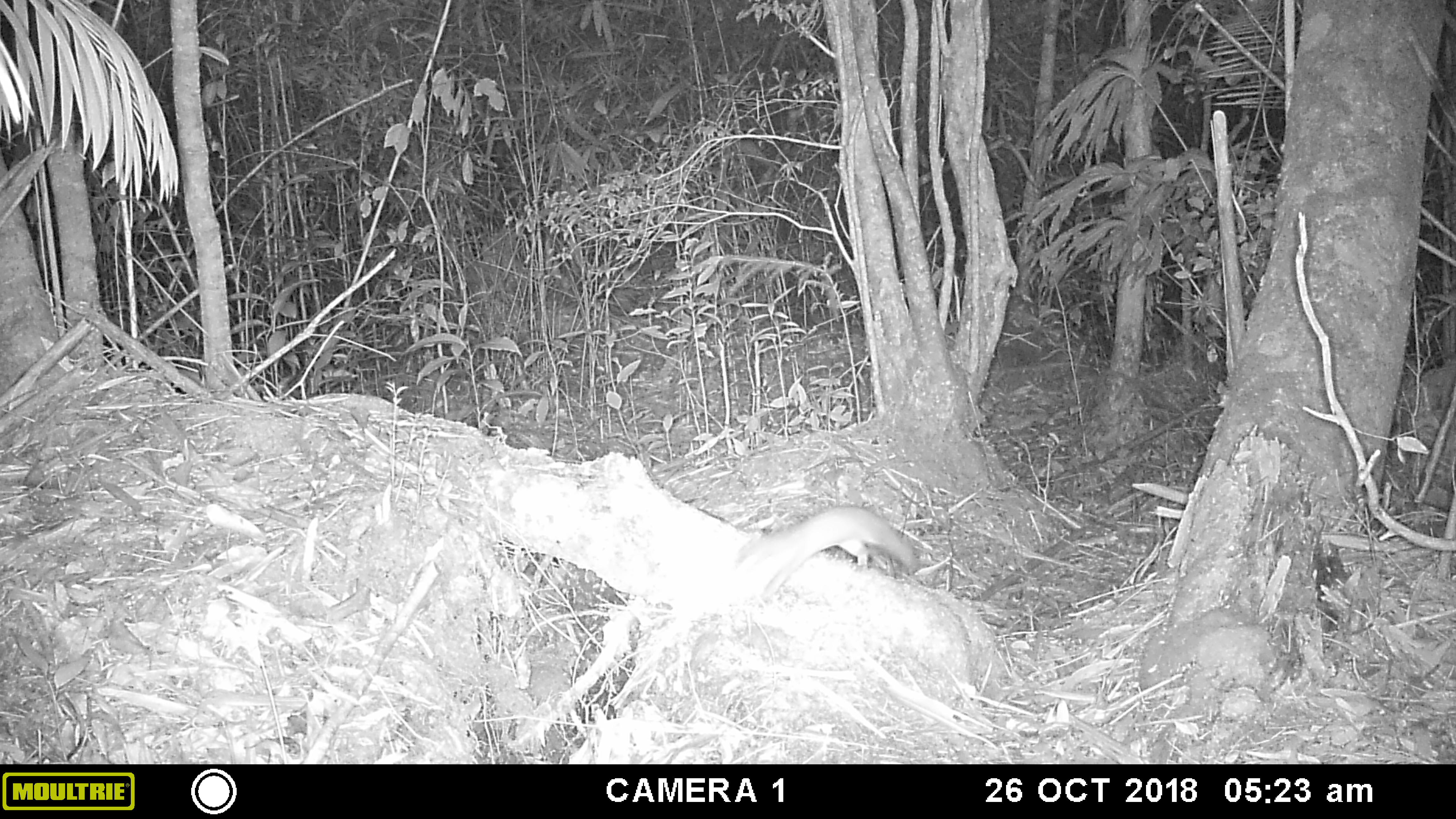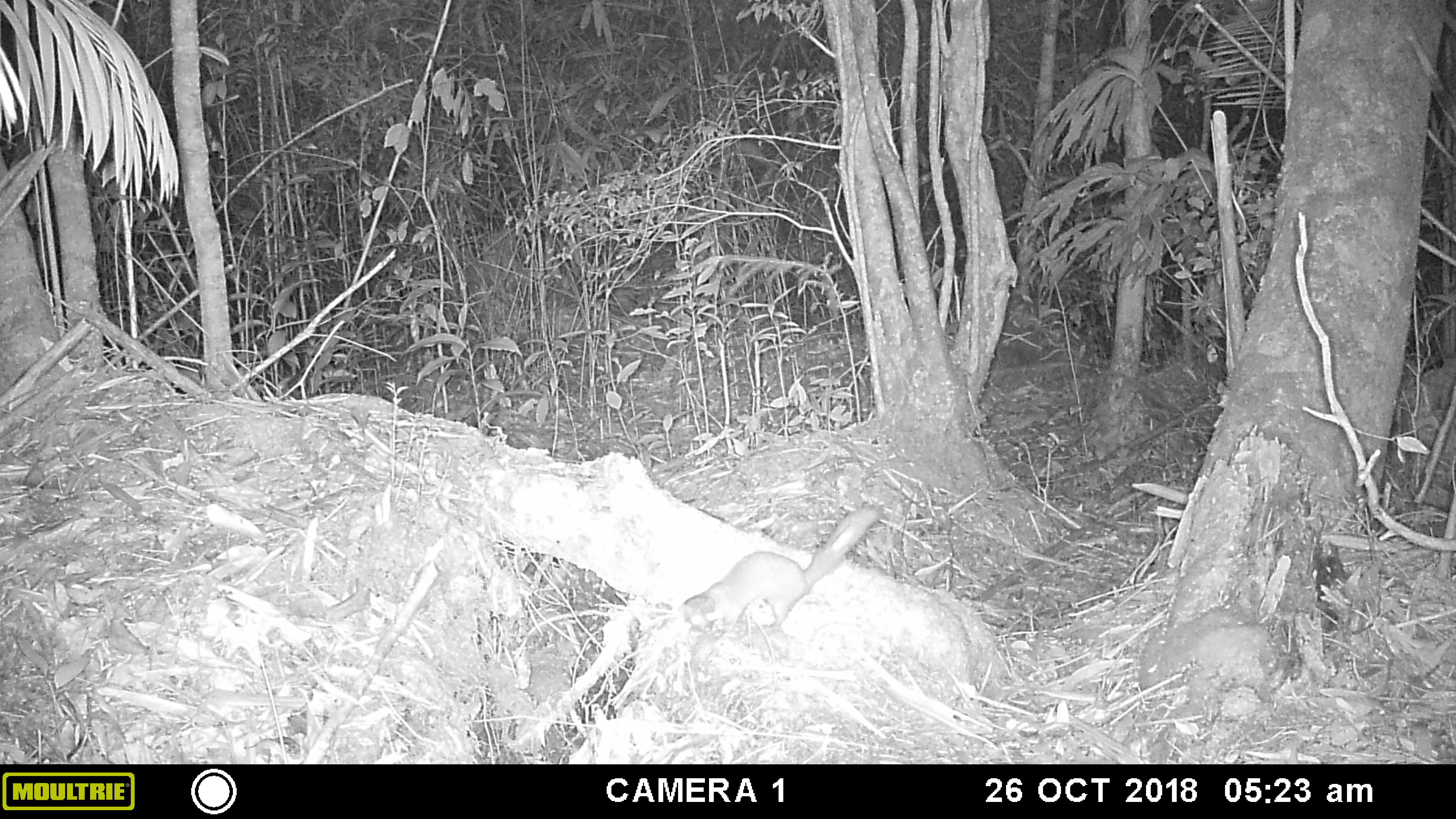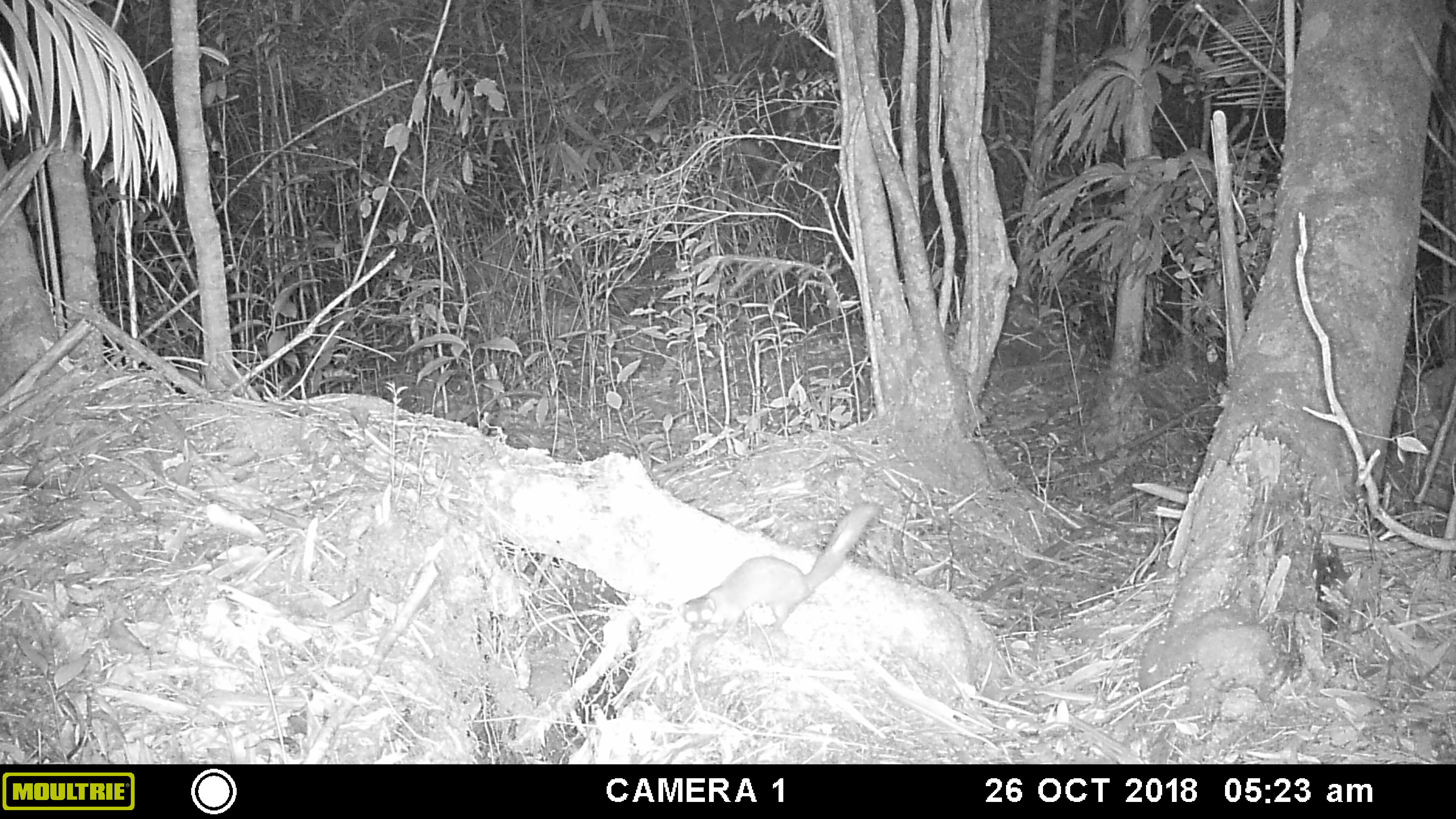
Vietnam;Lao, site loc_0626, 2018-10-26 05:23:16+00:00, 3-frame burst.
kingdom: Animalia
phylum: Chordata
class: Mammalia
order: Carnivora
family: Mustelidae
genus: Mustela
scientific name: Mustela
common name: weasel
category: unidentified weasel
Unidentified weasel (weasel) (Mustela). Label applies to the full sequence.